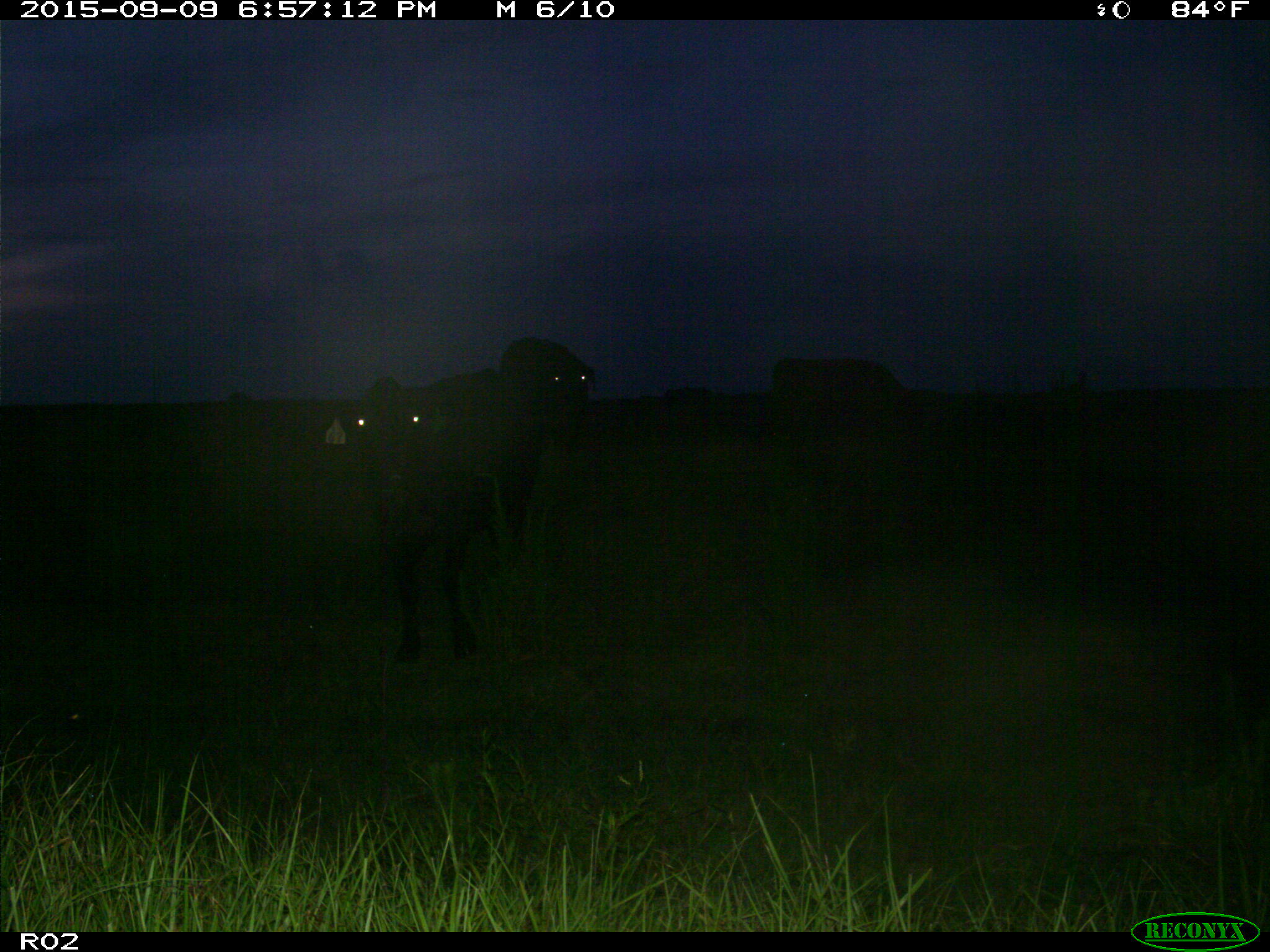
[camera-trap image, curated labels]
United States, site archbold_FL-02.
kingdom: Animalia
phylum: Chordata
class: Mammalia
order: Artiodactyla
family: Bovidae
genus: Bos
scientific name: Bos taurus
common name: domestic cow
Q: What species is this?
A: Bos taurus (domestic cow).